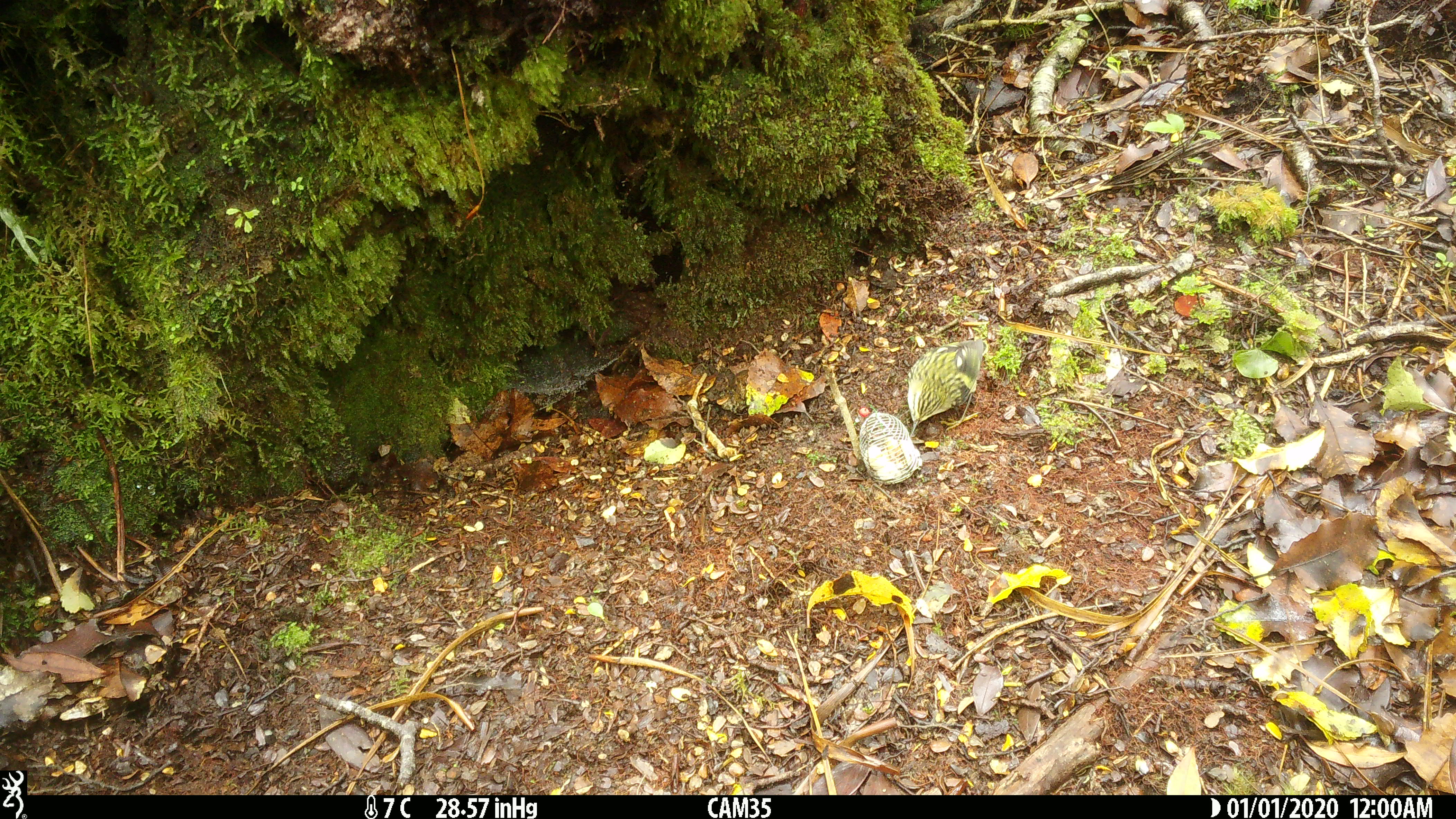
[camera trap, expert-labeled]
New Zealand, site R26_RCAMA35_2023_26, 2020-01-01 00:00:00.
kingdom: Animalia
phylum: Chordata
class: Aves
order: Passeriformes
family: Acanthisittidae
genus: Acanthisitta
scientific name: Acanthisitta chloris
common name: rifleman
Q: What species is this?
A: Rifleman (Acanthisitta chloris).